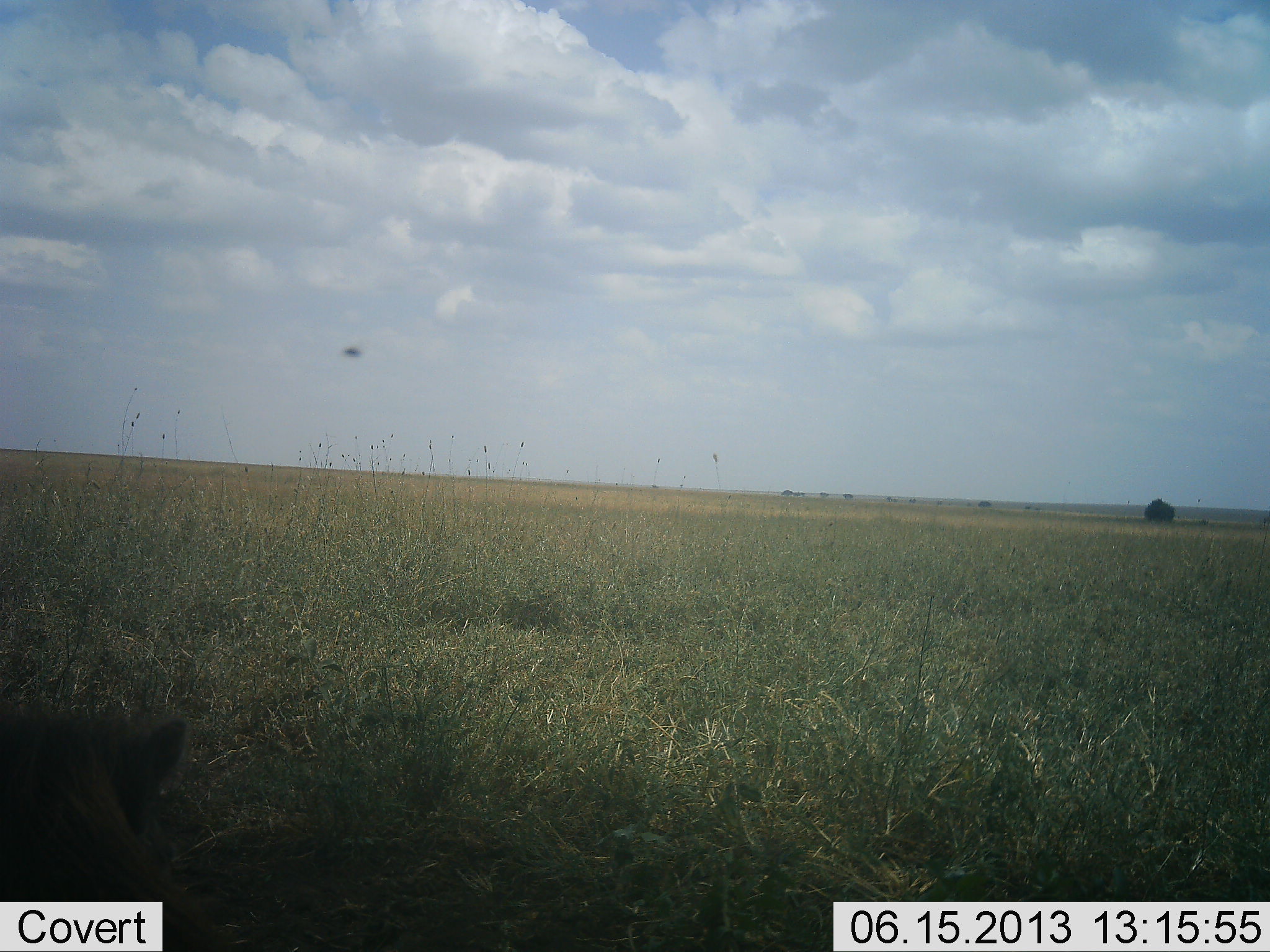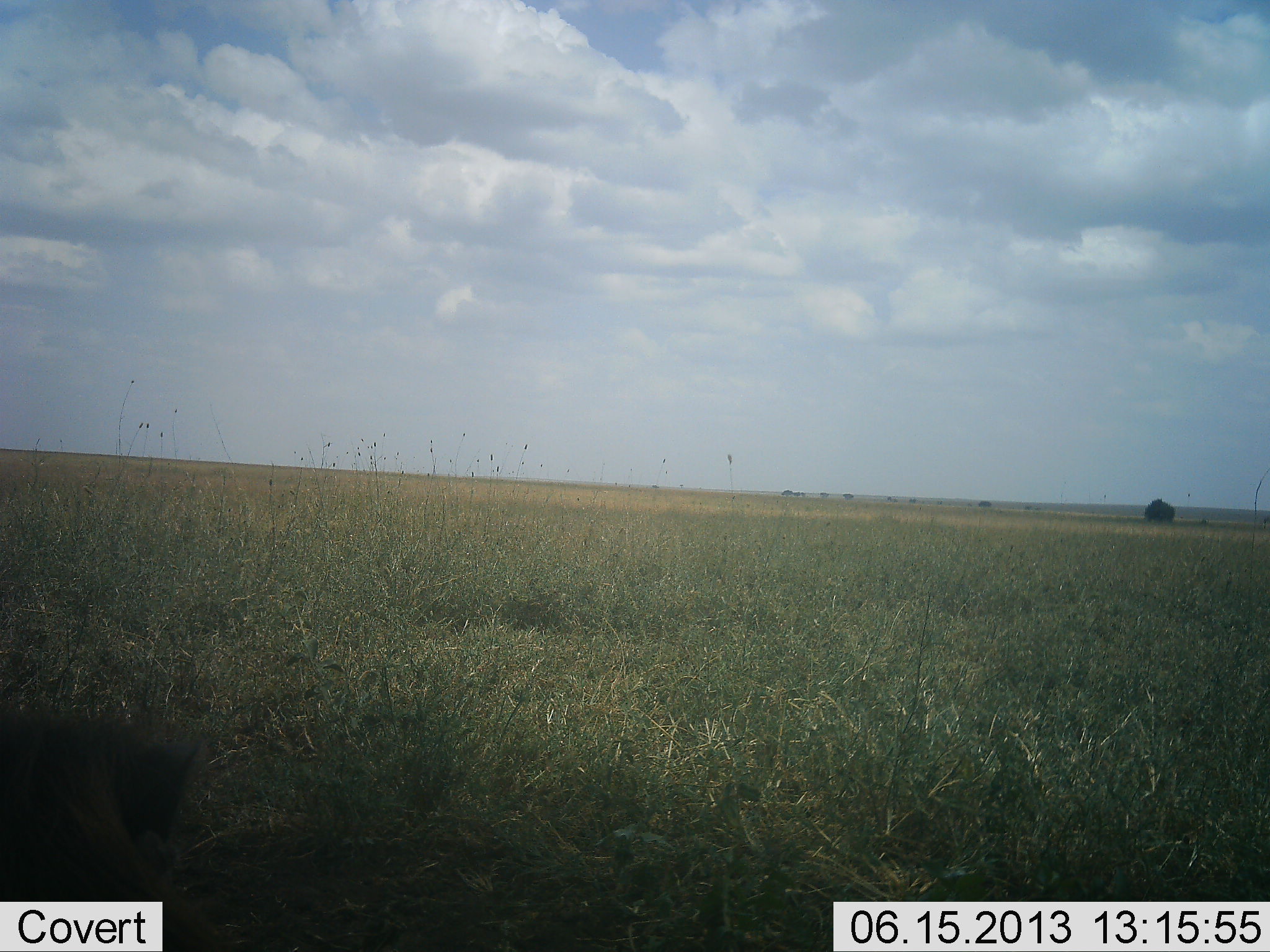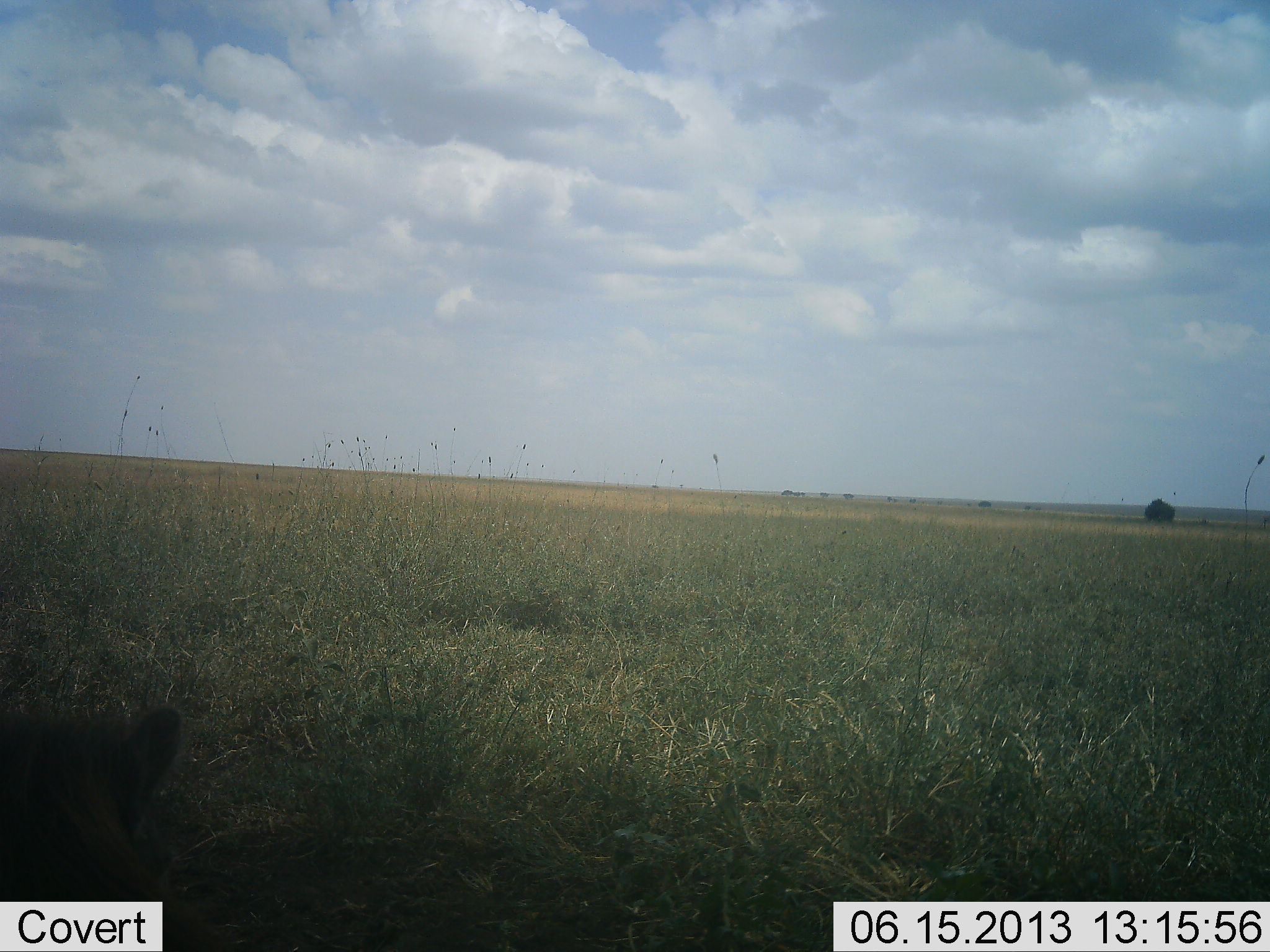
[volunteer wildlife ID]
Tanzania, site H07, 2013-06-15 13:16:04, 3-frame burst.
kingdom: Animalia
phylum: Chordata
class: Mammalia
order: Carnivora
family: Hyaenidae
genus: Crocuta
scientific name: Crocuta crocuta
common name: spotted hyena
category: hyenaspotted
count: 1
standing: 50%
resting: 50%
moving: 0%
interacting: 0%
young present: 0%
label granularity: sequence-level